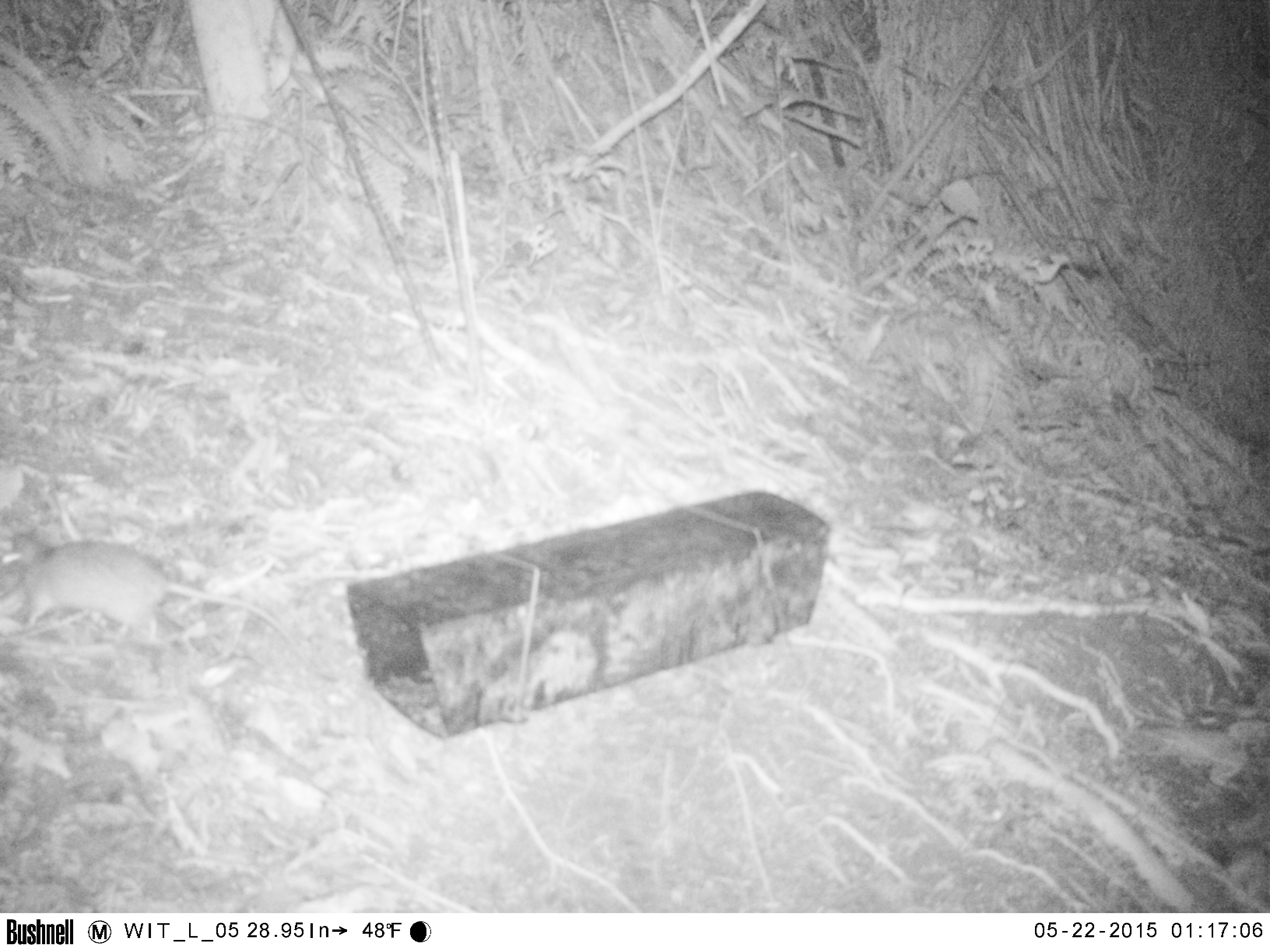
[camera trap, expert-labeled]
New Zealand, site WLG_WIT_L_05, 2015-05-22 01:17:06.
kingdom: Animalia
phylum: Chordata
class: Mammalia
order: Rodentia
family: Muridae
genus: Rattus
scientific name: Rattus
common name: rat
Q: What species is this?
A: Rat (Rattus).